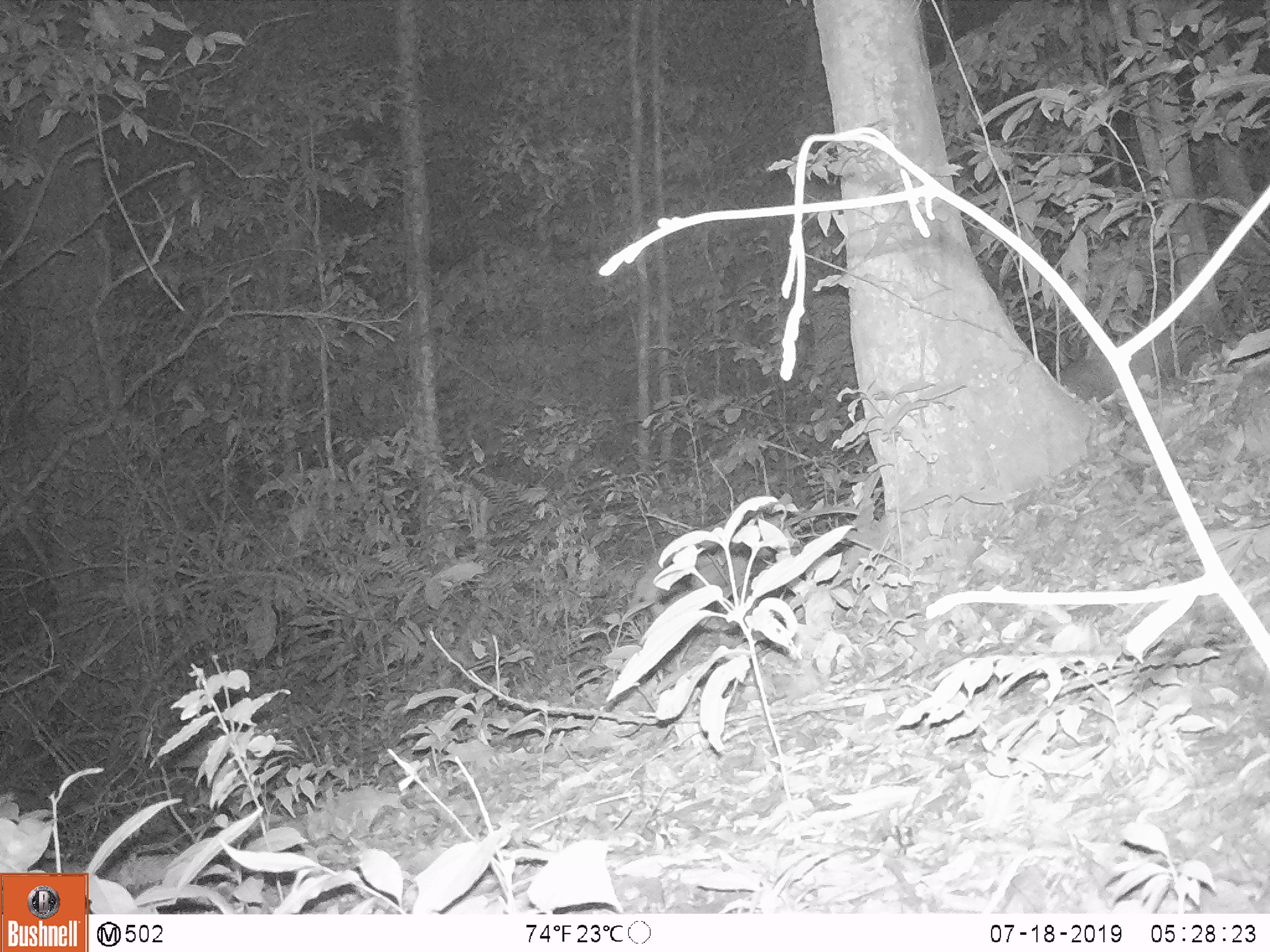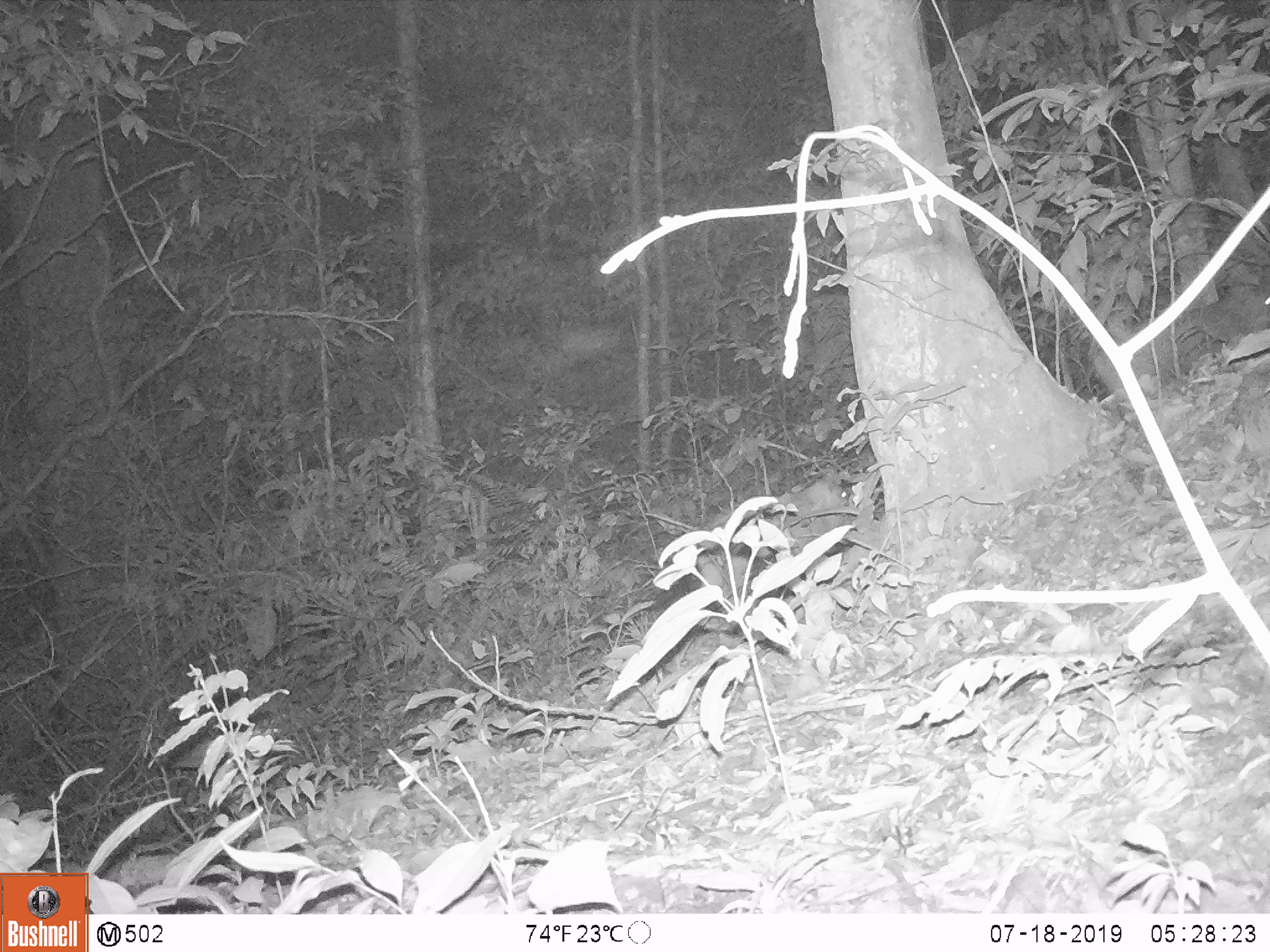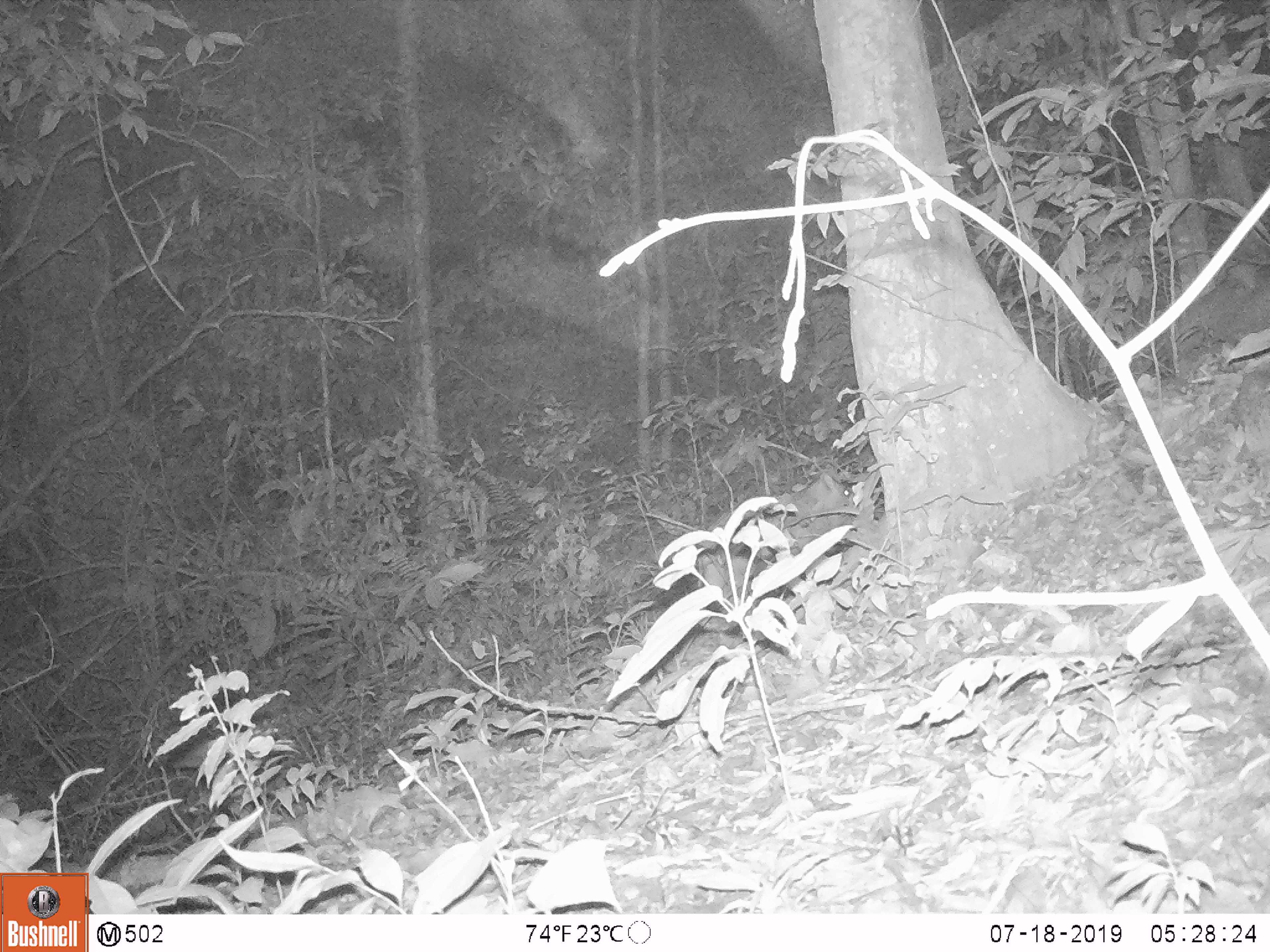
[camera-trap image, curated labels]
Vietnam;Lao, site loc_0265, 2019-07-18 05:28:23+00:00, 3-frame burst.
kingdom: Animalia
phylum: Chordata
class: Mammalia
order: Artiodactyla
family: Suidae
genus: Sus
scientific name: Sus scrofa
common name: eurasian wild pig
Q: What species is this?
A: Eurasian wild pig (Sus scrofa).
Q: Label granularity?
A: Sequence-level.